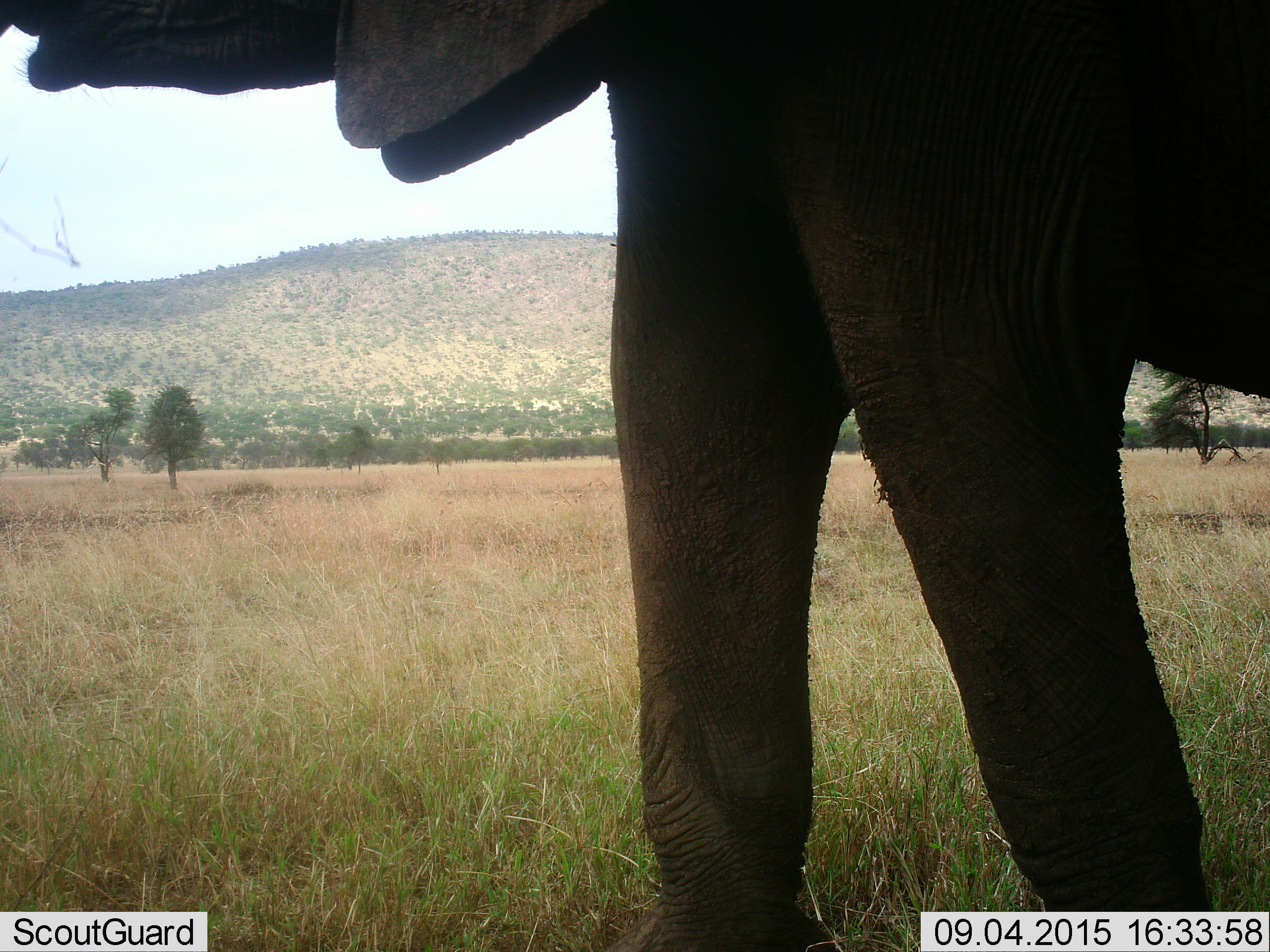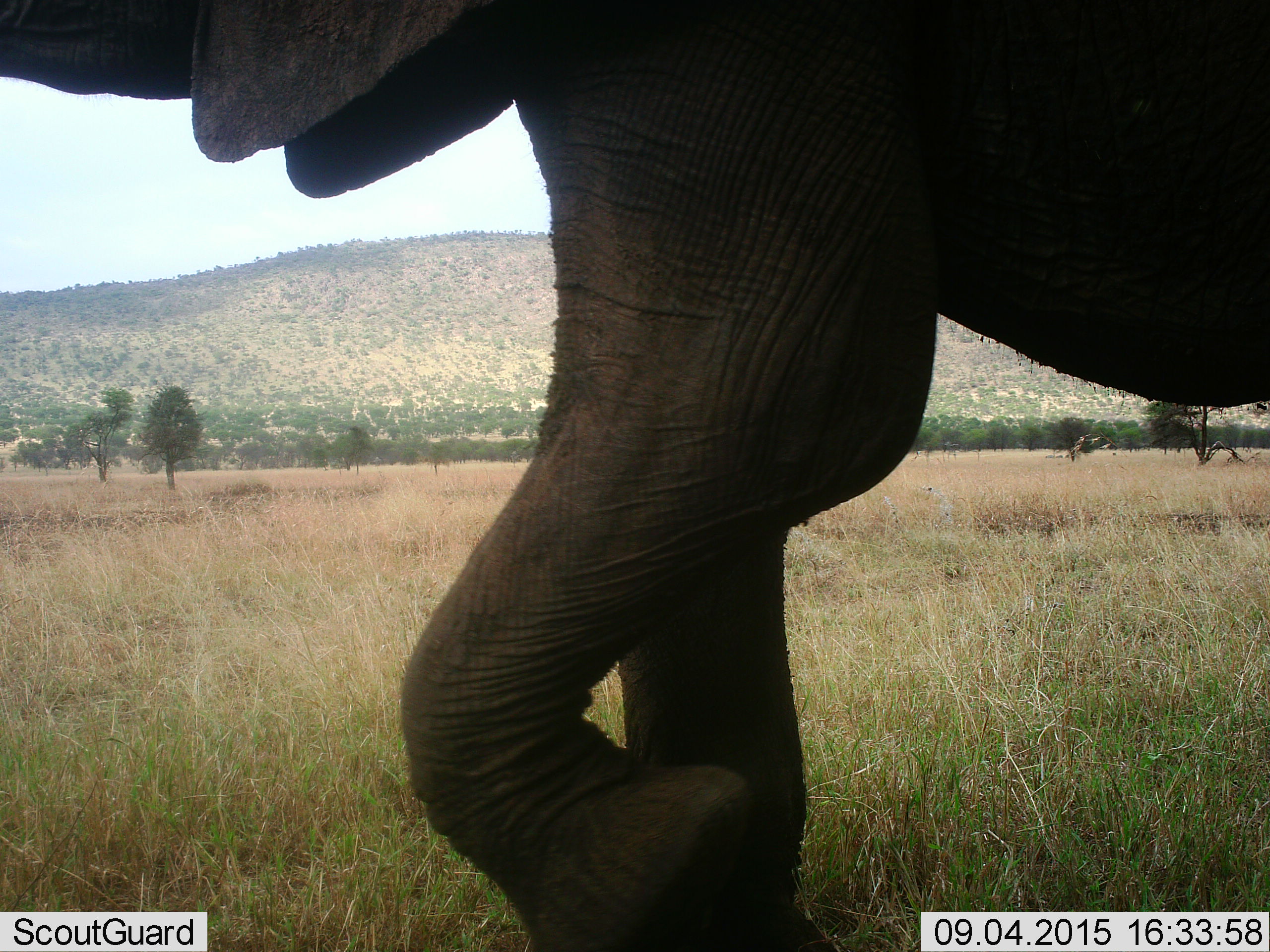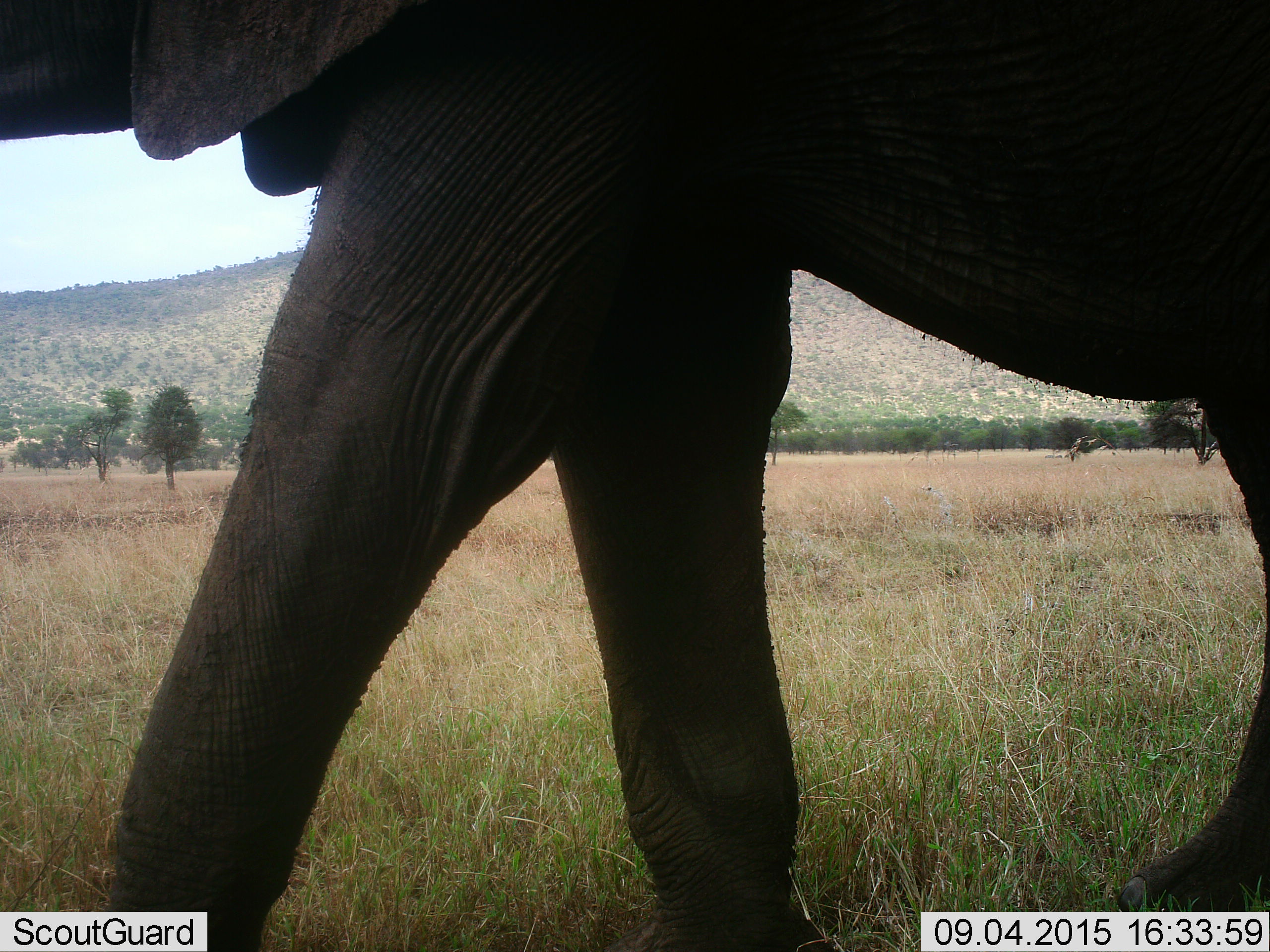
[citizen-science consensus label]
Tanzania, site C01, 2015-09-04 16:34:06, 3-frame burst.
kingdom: Animalia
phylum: Chordata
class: Mammalia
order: Proboscidea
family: Elephantidae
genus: Loxodonta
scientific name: Loxodonta africana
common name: african bush elephant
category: elephant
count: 1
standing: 11%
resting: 0%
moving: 89%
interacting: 0%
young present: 6%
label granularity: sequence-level